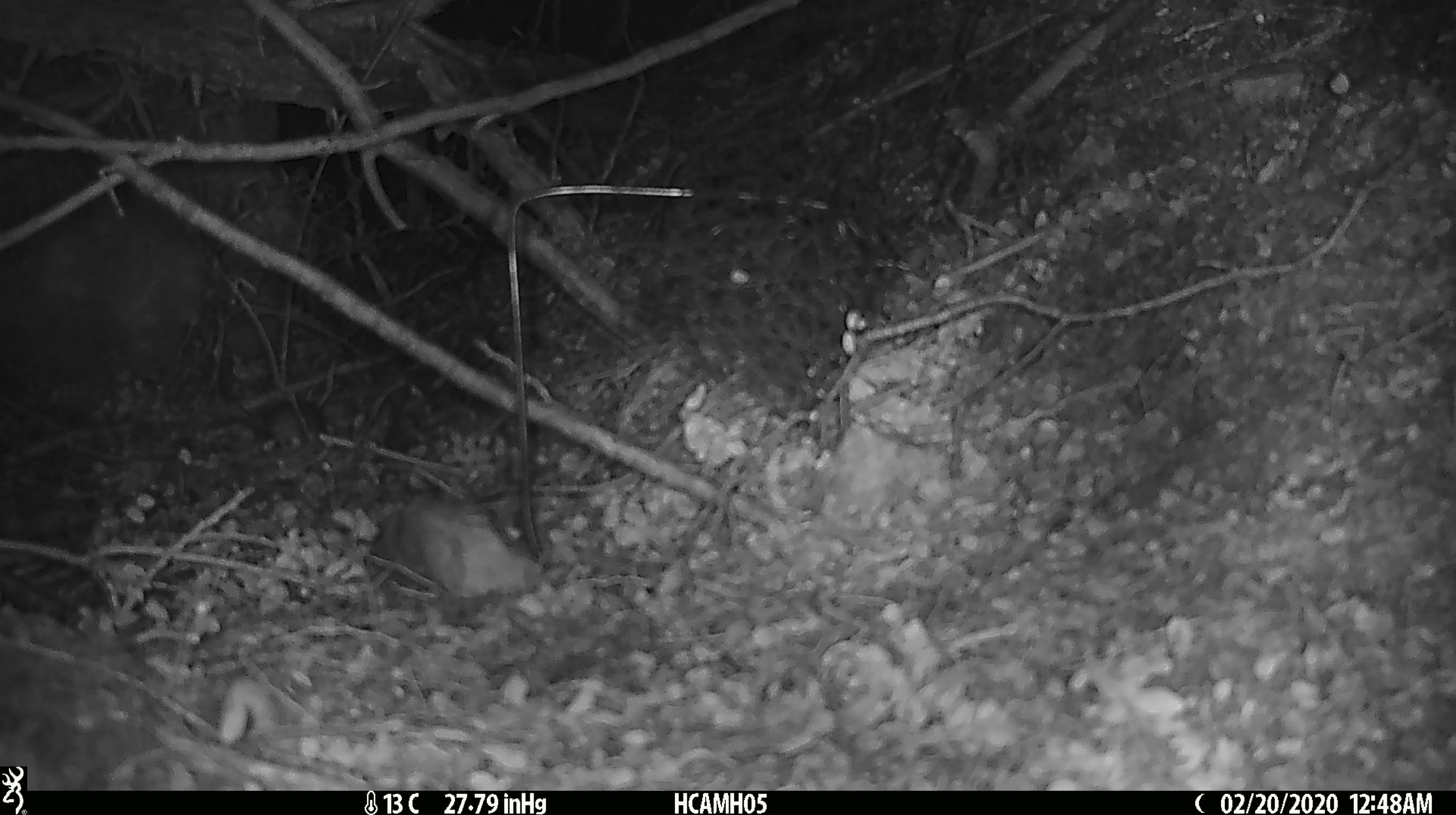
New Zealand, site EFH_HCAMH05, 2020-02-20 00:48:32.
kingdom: Animalia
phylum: Chordata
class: Mammalia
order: Rodentia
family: Muridae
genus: Mus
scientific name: Mus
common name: mouse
Mouse (Mus).